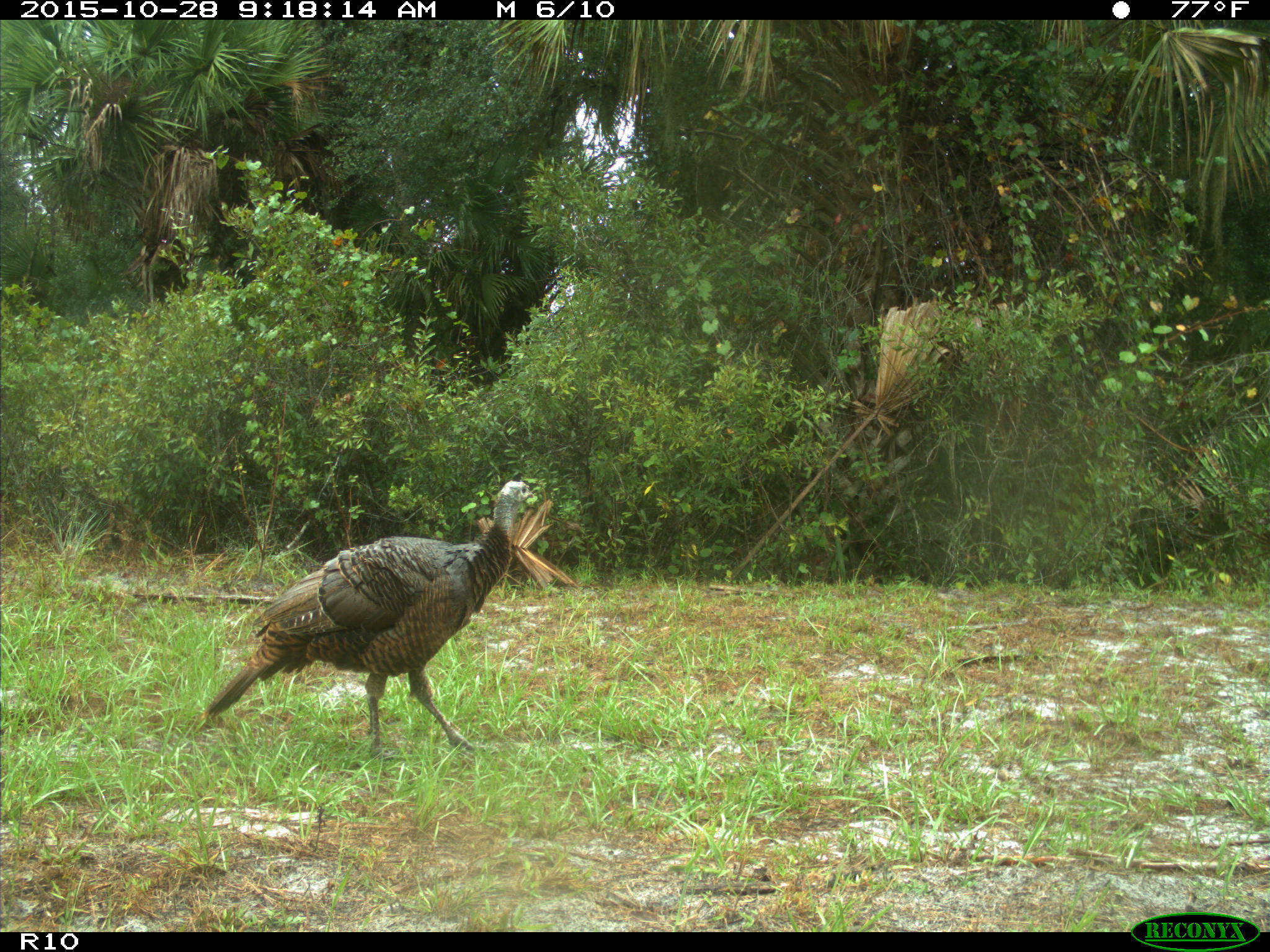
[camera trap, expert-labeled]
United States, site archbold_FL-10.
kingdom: Animalia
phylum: Chordata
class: Aves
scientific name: Aves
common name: birds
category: unidentified bird